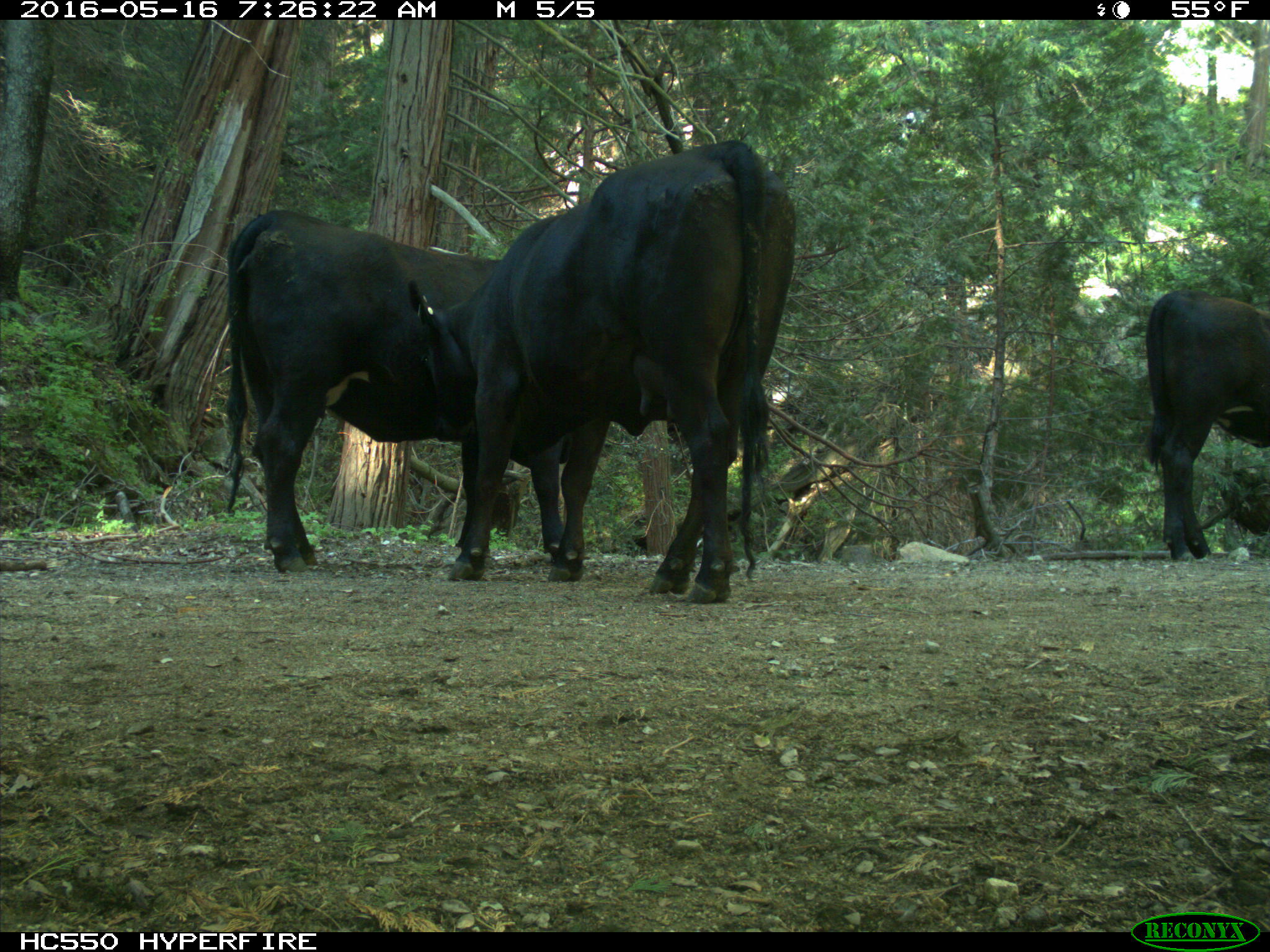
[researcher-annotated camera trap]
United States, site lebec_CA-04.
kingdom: Animalia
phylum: Chordata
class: Mammalia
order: Artiodactyla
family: Bovidae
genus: Bos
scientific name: Bos taurus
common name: domestic cow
Bos taurus (domestic cow).